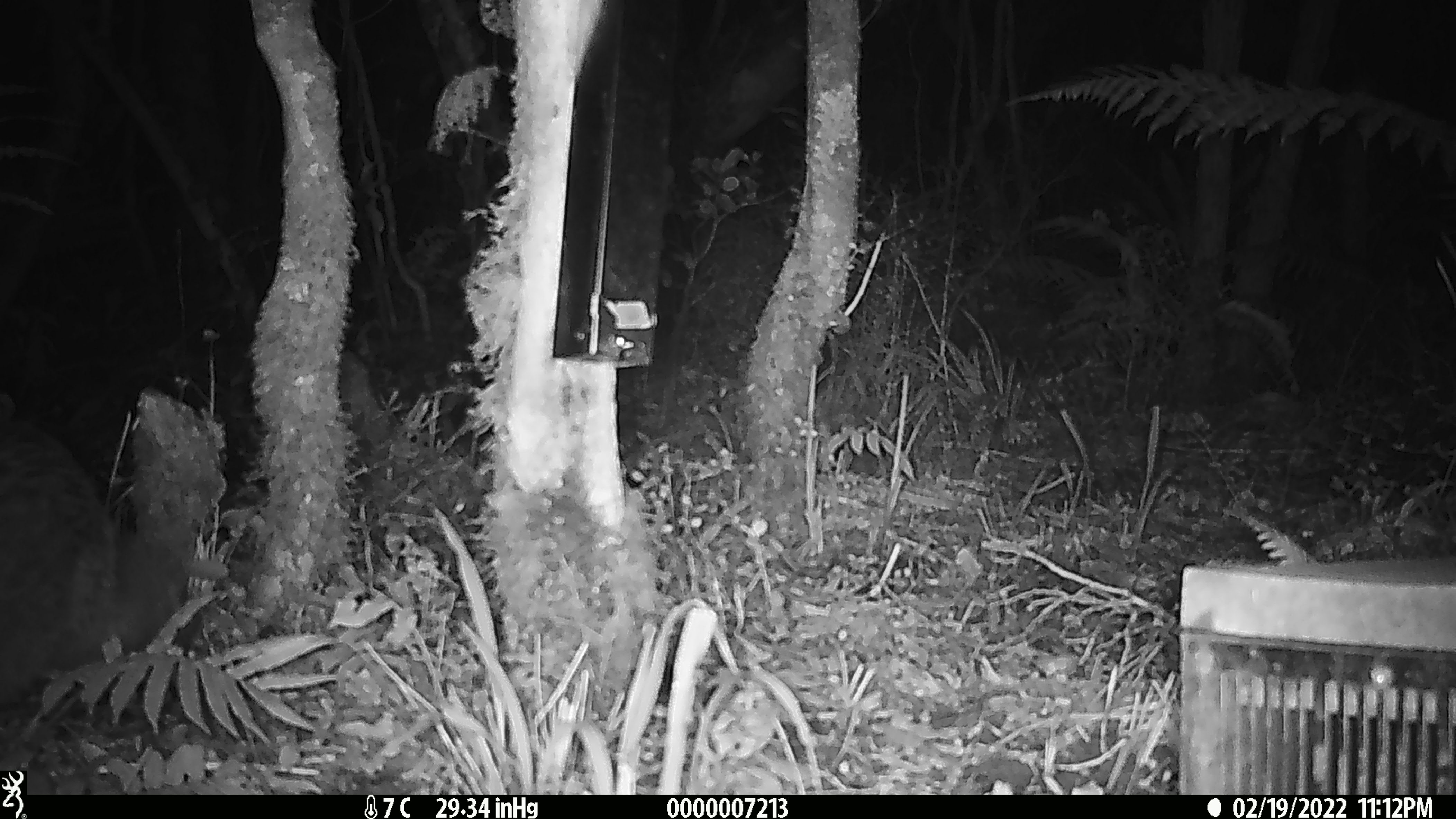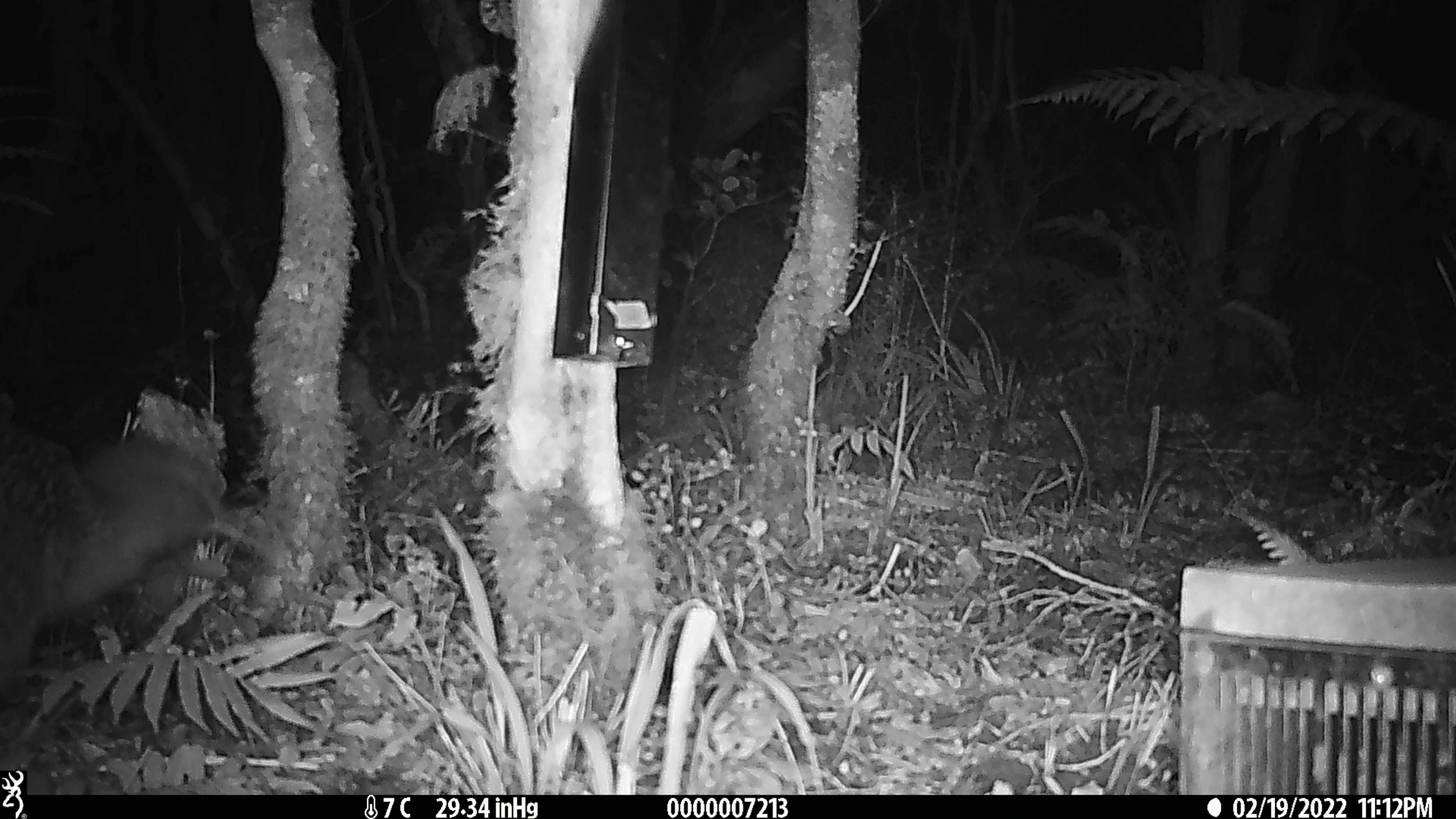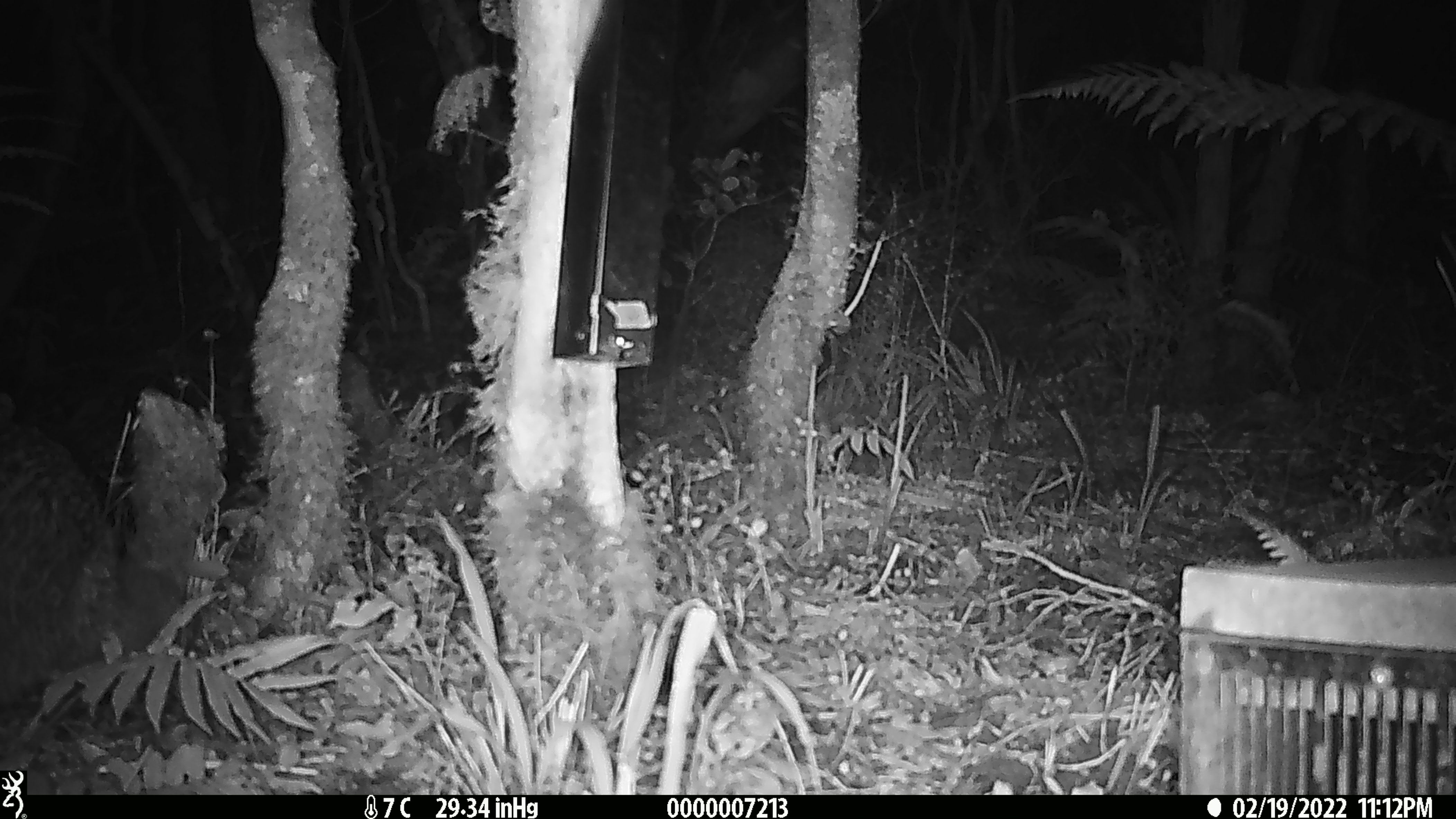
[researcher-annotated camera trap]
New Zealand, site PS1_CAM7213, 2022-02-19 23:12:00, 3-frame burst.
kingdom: Animalia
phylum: Chordata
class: Aves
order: Apterygiformes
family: Apterygidae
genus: Apteryx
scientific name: Apteryx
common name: kiwi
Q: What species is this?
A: Kiwi (Apteryx).